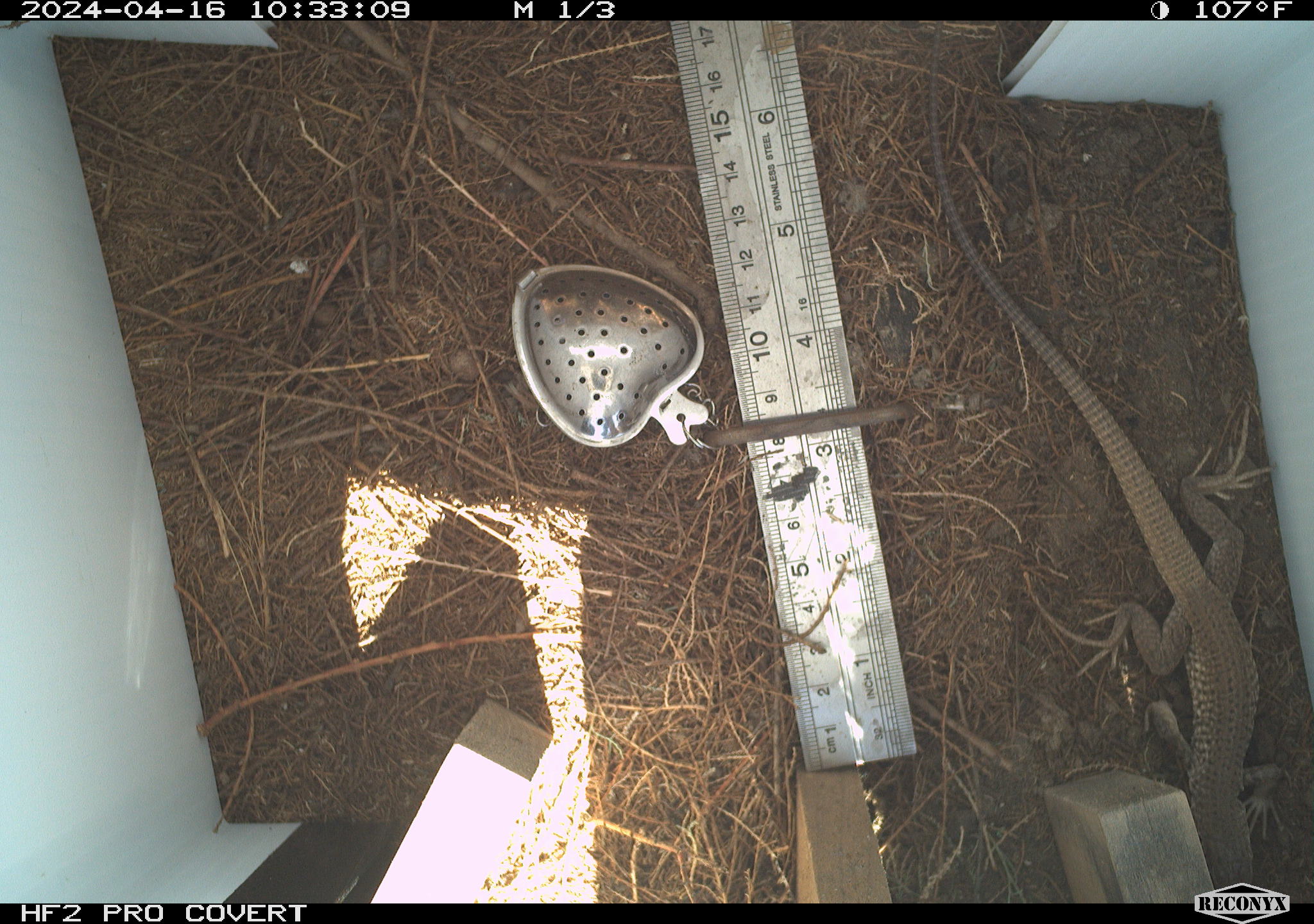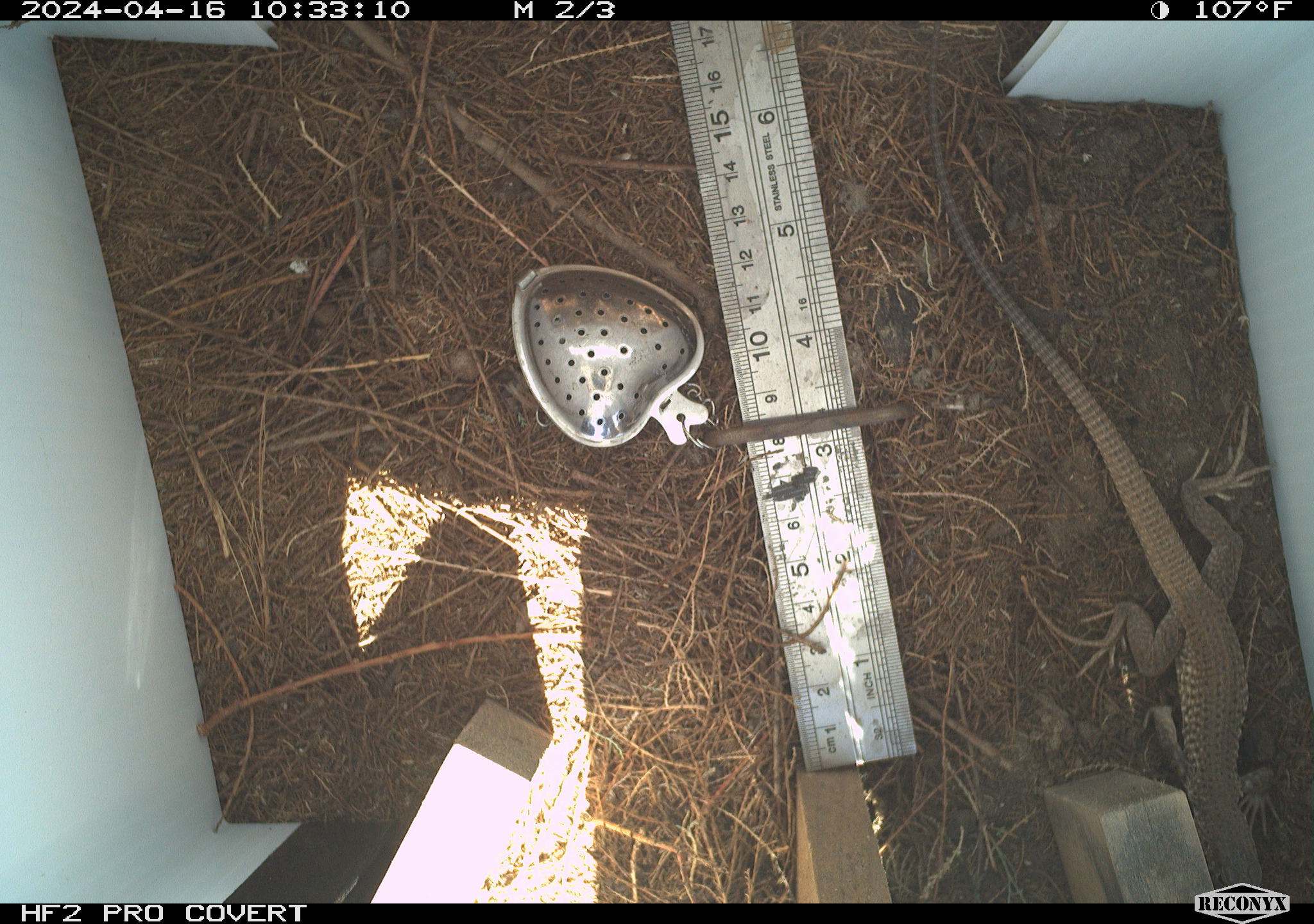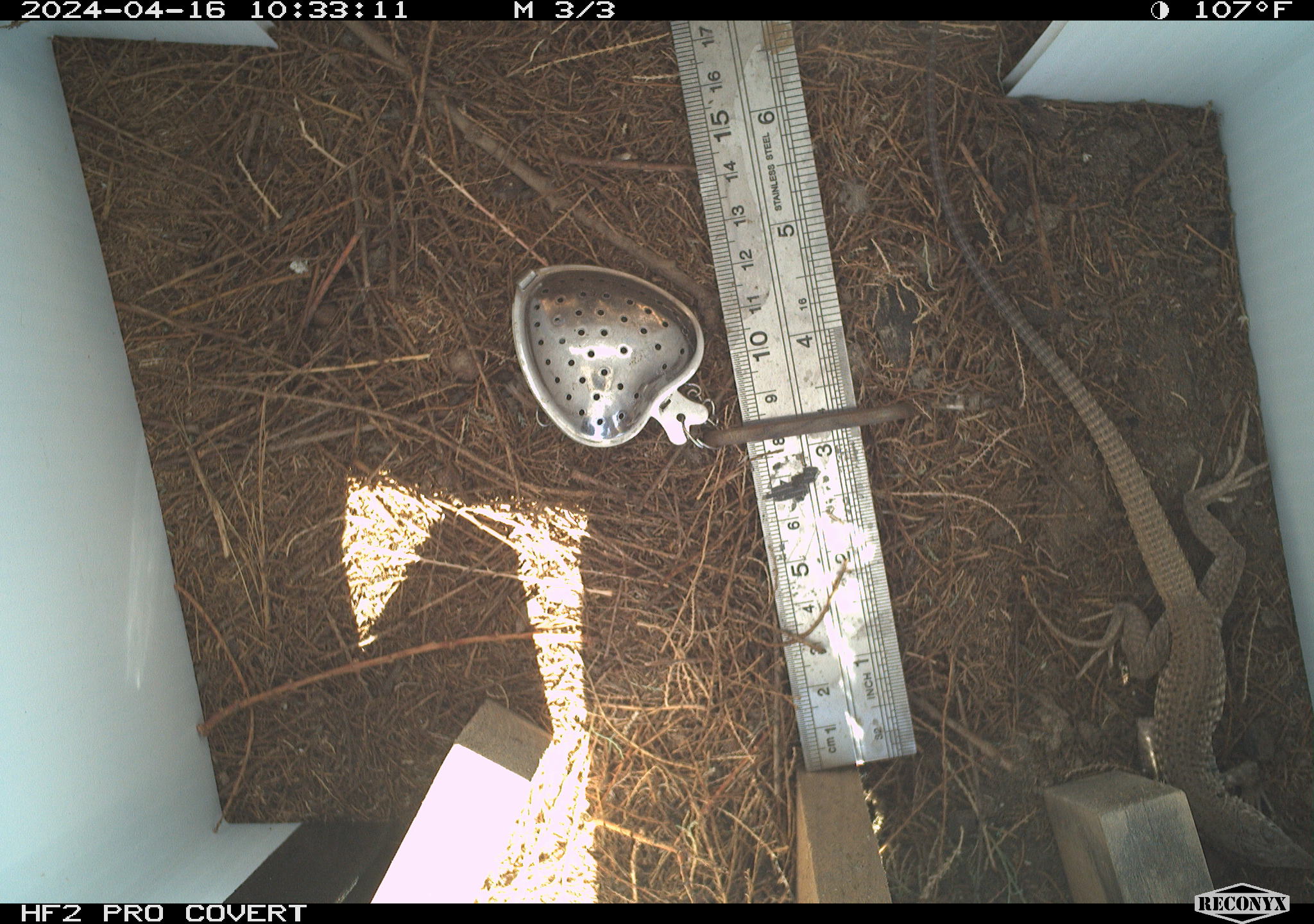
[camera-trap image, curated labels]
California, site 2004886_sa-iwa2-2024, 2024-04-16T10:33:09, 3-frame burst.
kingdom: Animalia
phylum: Chordata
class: Reptilia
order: Squamata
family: Teiidae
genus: Aspidoscelis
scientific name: Aspidoscelis tigris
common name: western whiptail